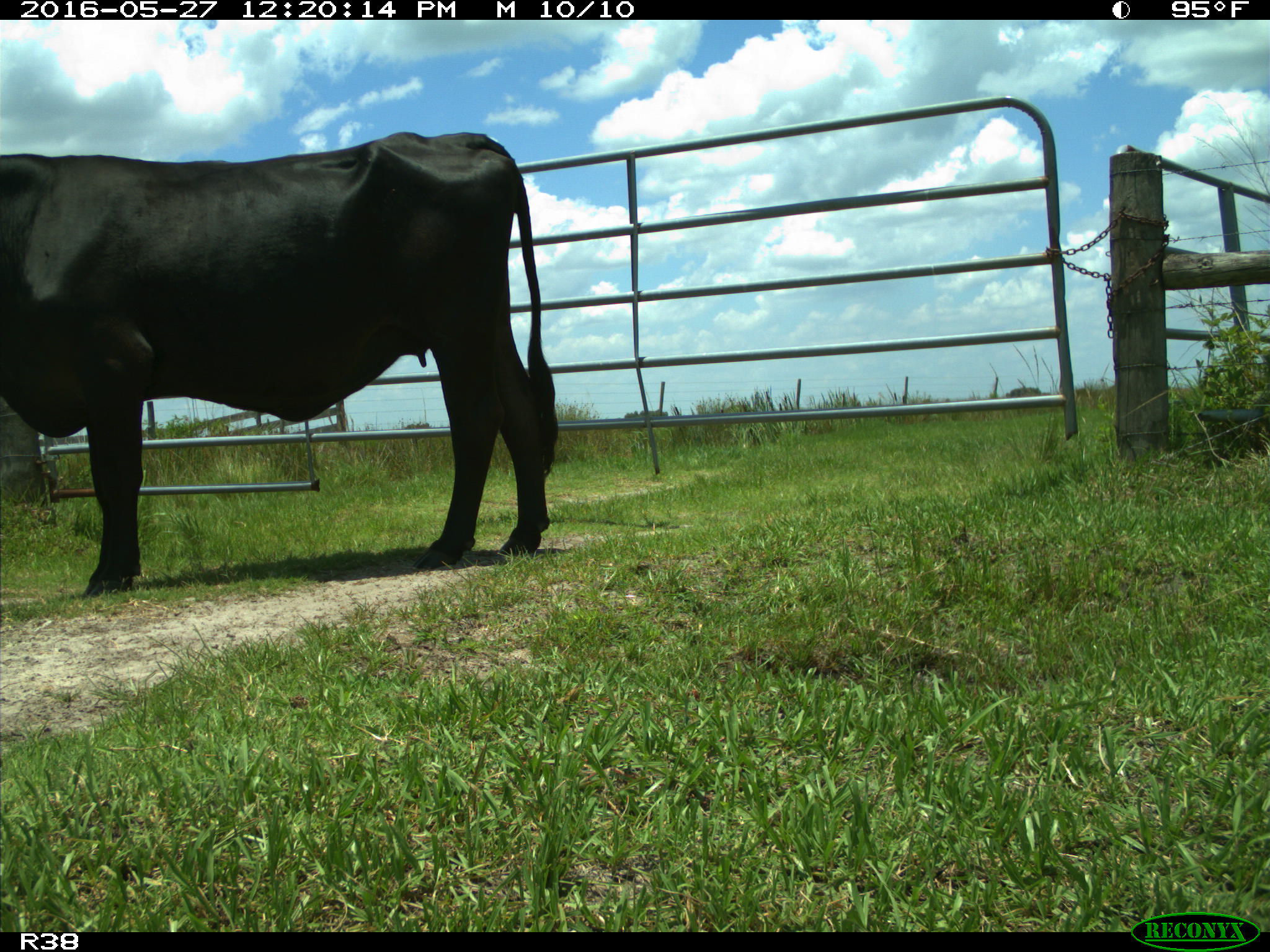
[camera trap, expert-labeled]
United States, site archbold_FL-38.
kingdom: Animalia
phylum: Chordata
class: Mammalia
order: Artiodactyla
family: Bovidae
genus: Bos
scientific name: Bos taurus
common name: domestic cow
Bos taurus (domestic cow).